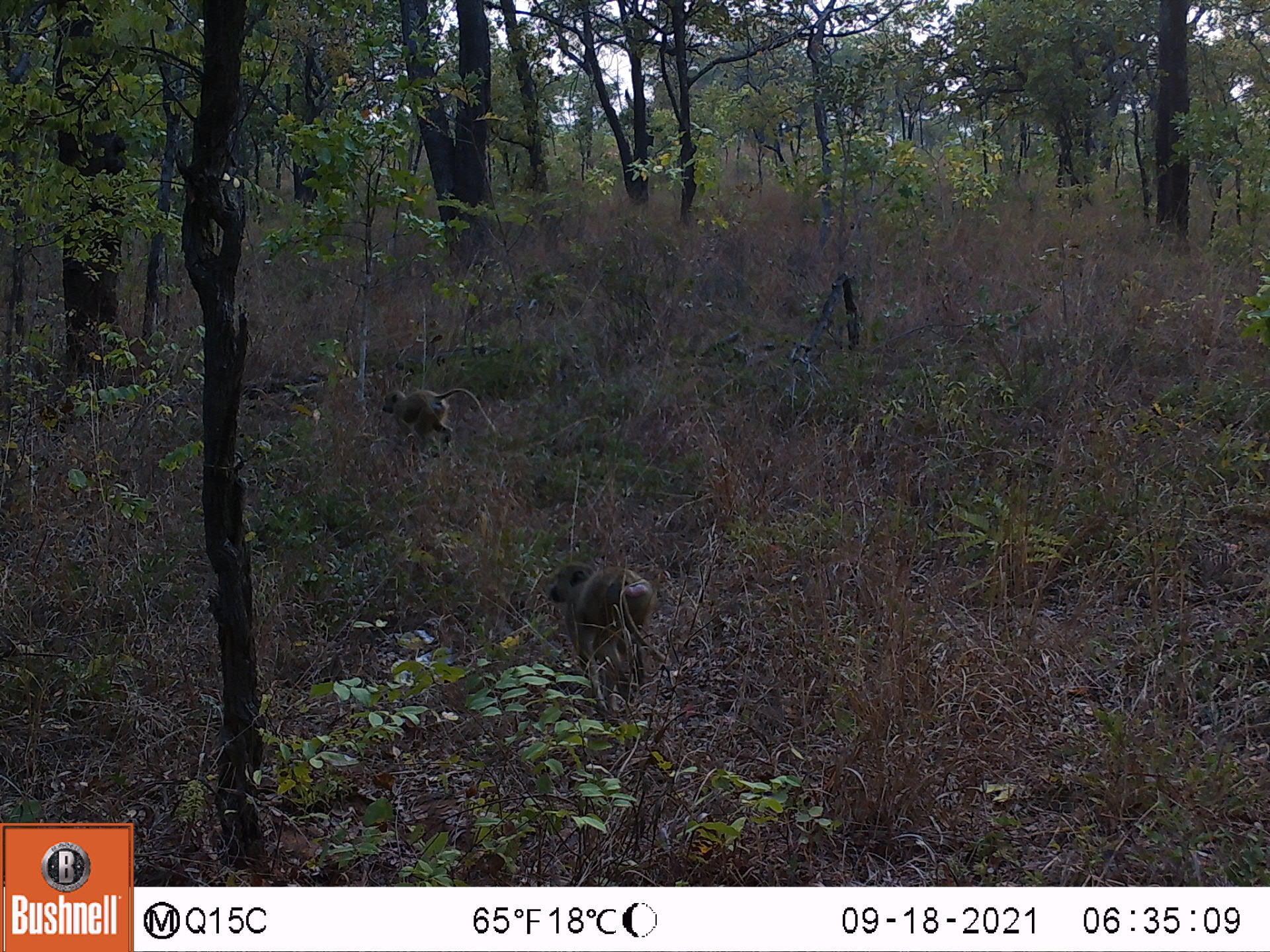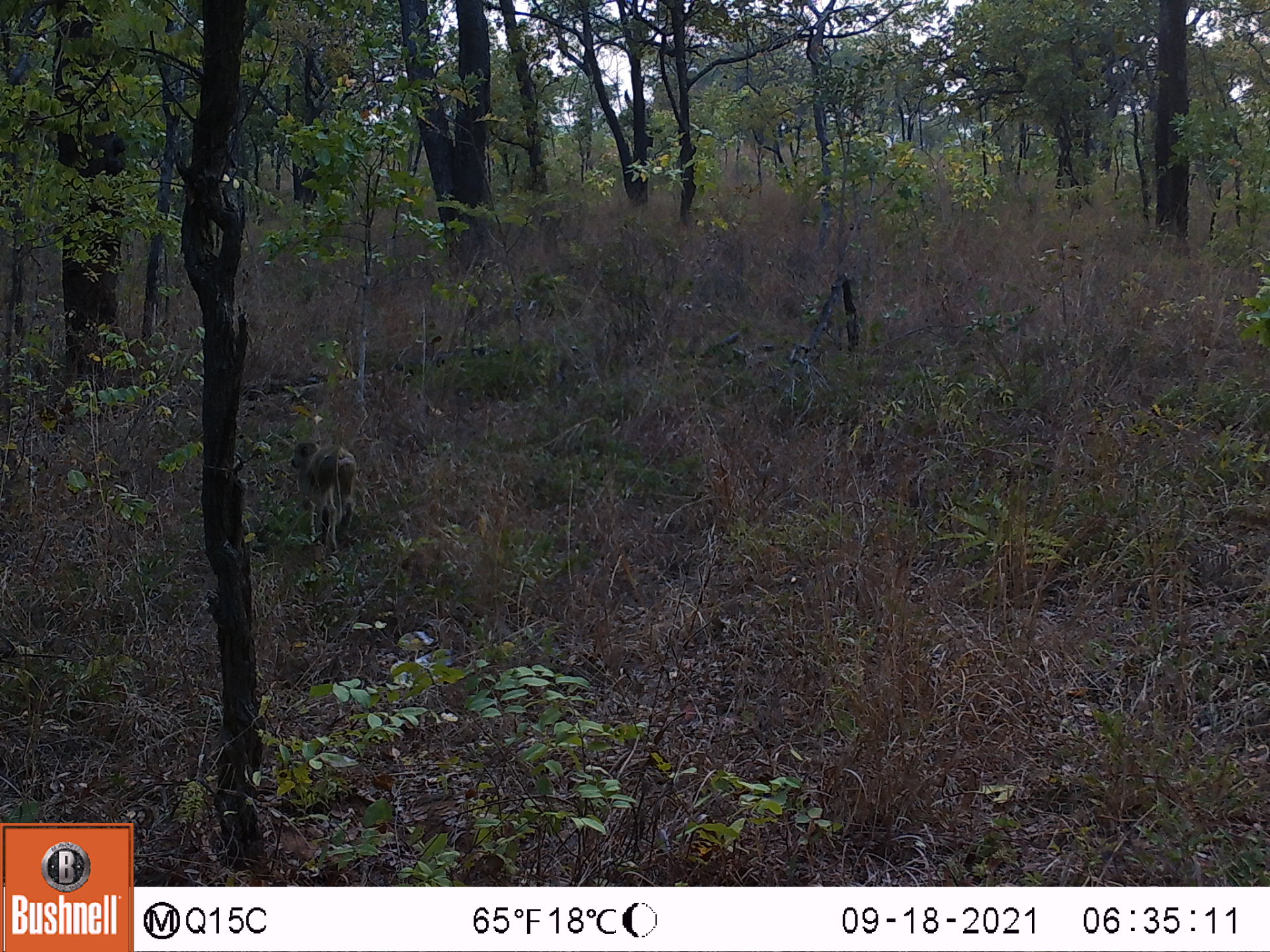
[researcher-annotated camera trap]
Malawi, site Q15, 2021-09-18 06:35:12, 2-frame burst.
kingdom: Animalia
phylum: Chordata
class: Mammalia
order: Primates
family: Cercopithecidae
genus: Papio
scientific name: Papio cynocephalus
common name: yellow baboon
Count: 2.